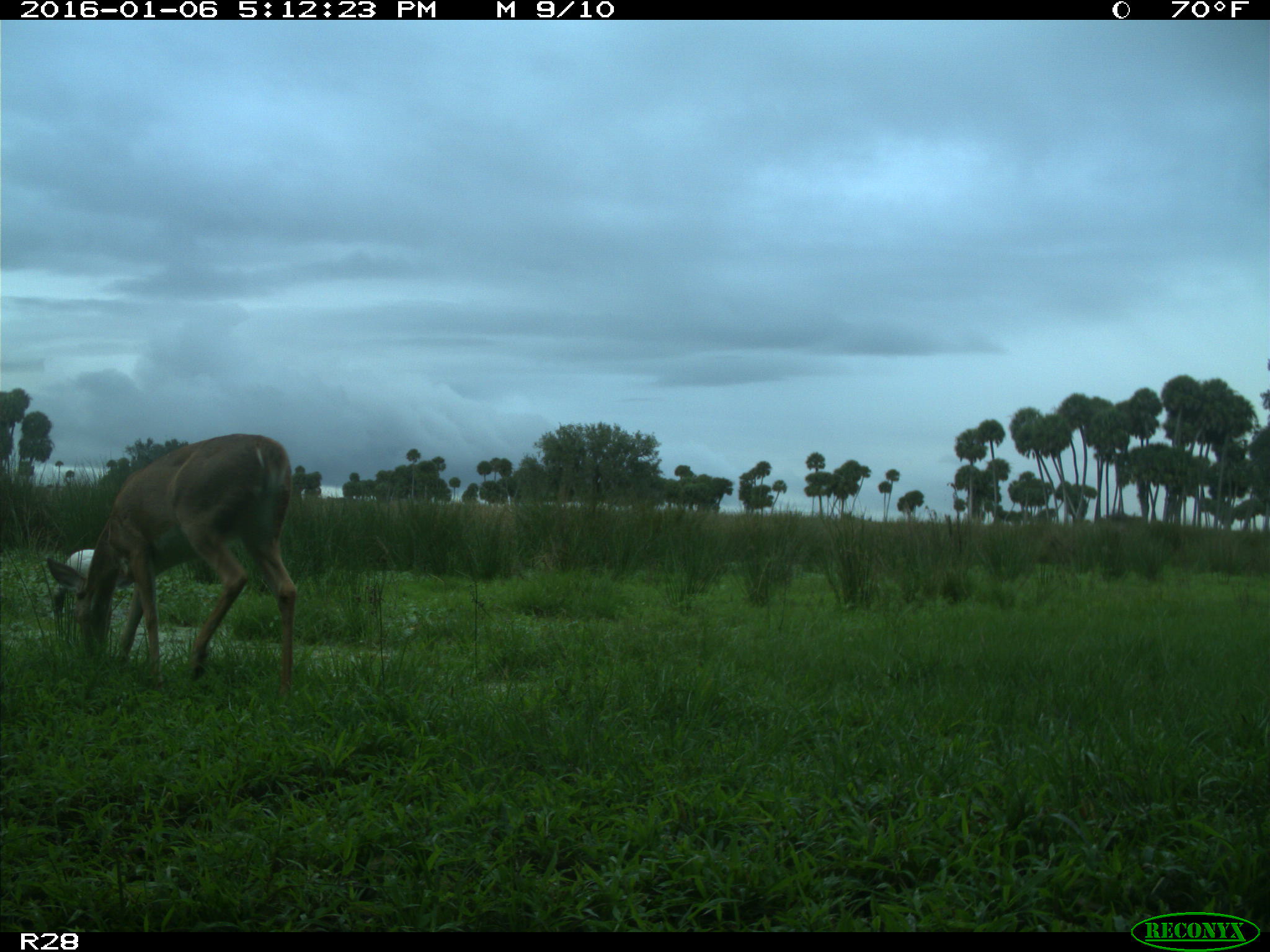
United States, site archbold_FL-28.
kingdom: Animalia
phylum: Chordata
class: Mammalia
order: Artiodactyla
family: Cervidae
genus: Odocoileus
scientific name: Odocoileus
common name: deer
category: unidentified deer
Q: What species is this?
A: Unidentified deer (deer) (Odocoileus).